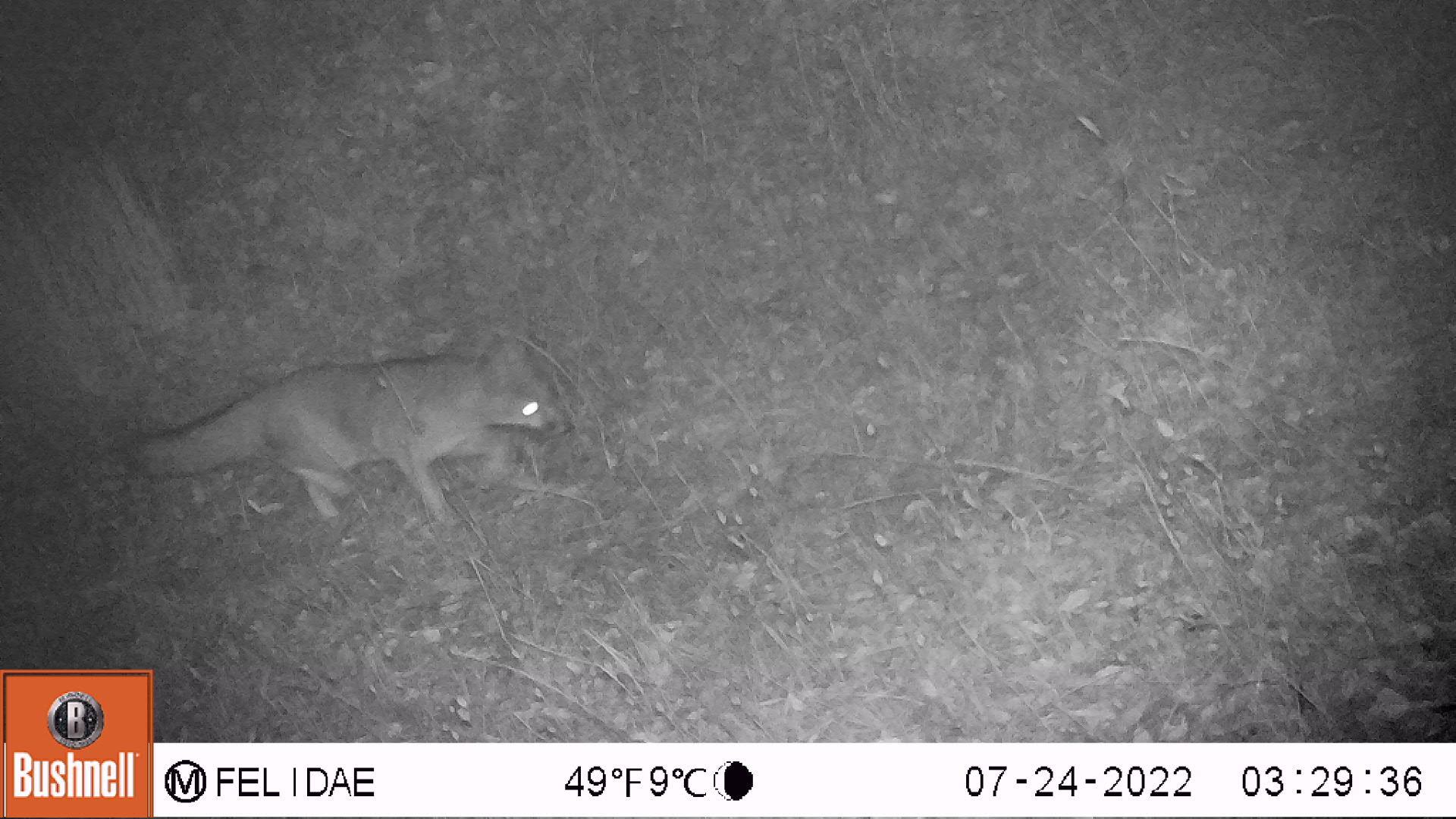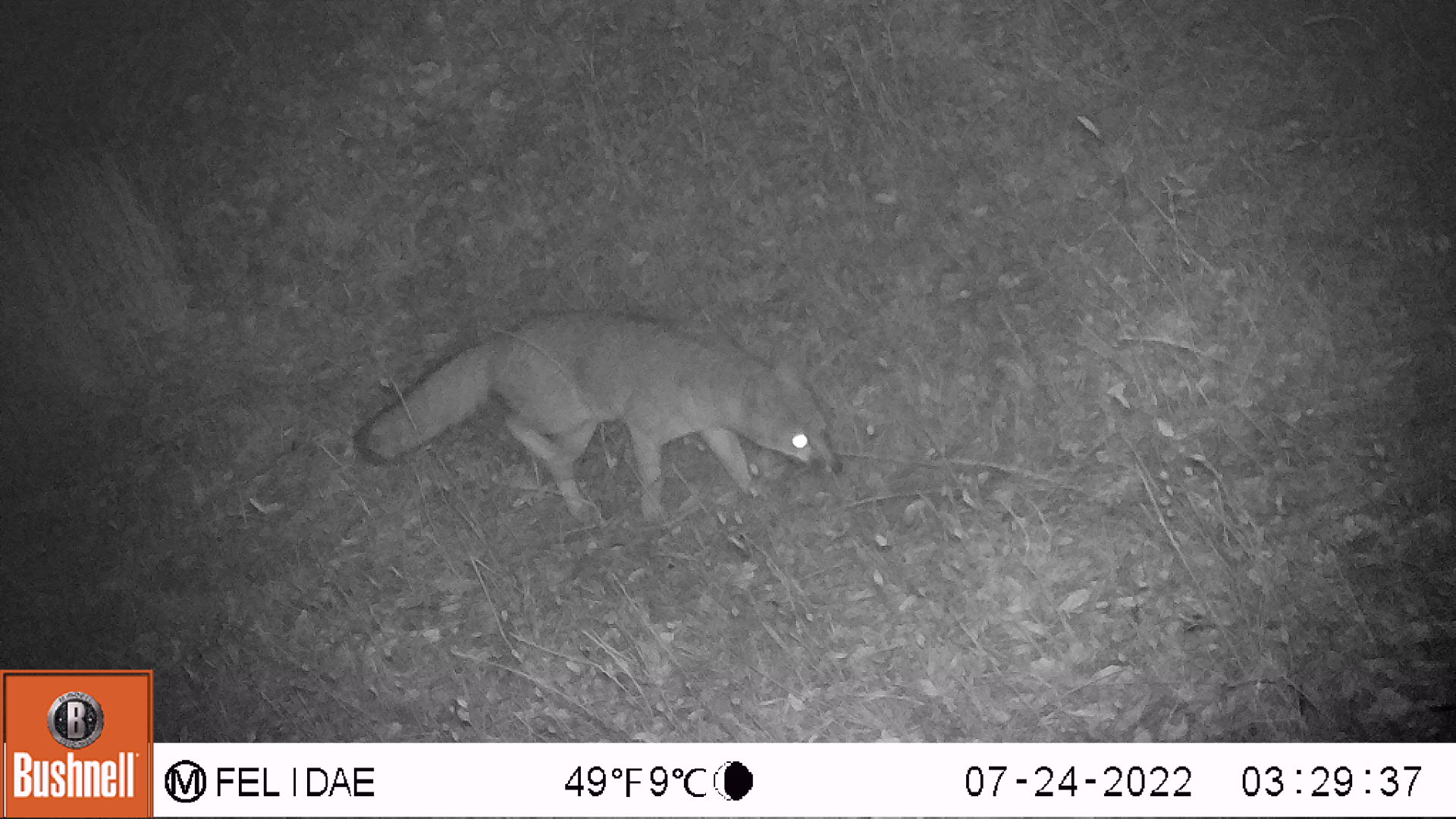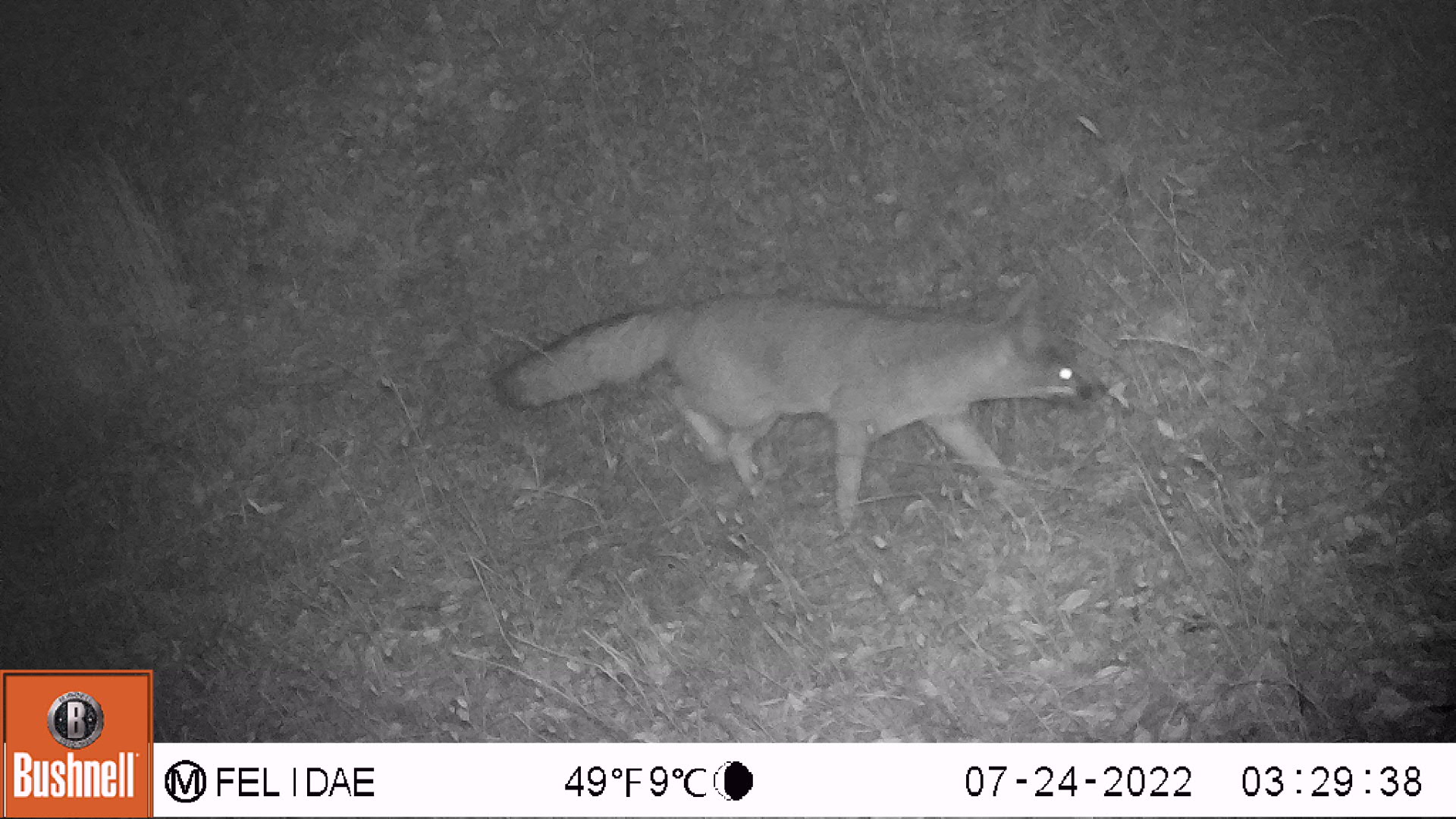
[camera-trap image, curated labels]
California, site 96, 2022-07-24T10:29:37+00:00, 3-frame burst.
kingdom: Animalia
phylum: Chordata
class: Mammalia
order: Carnivora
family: Canidae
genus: Urocyon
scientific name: Urocyon cinereoargenteus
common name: gray fox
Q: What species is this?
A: Gray fox (Urocyon cinereoargenteus).